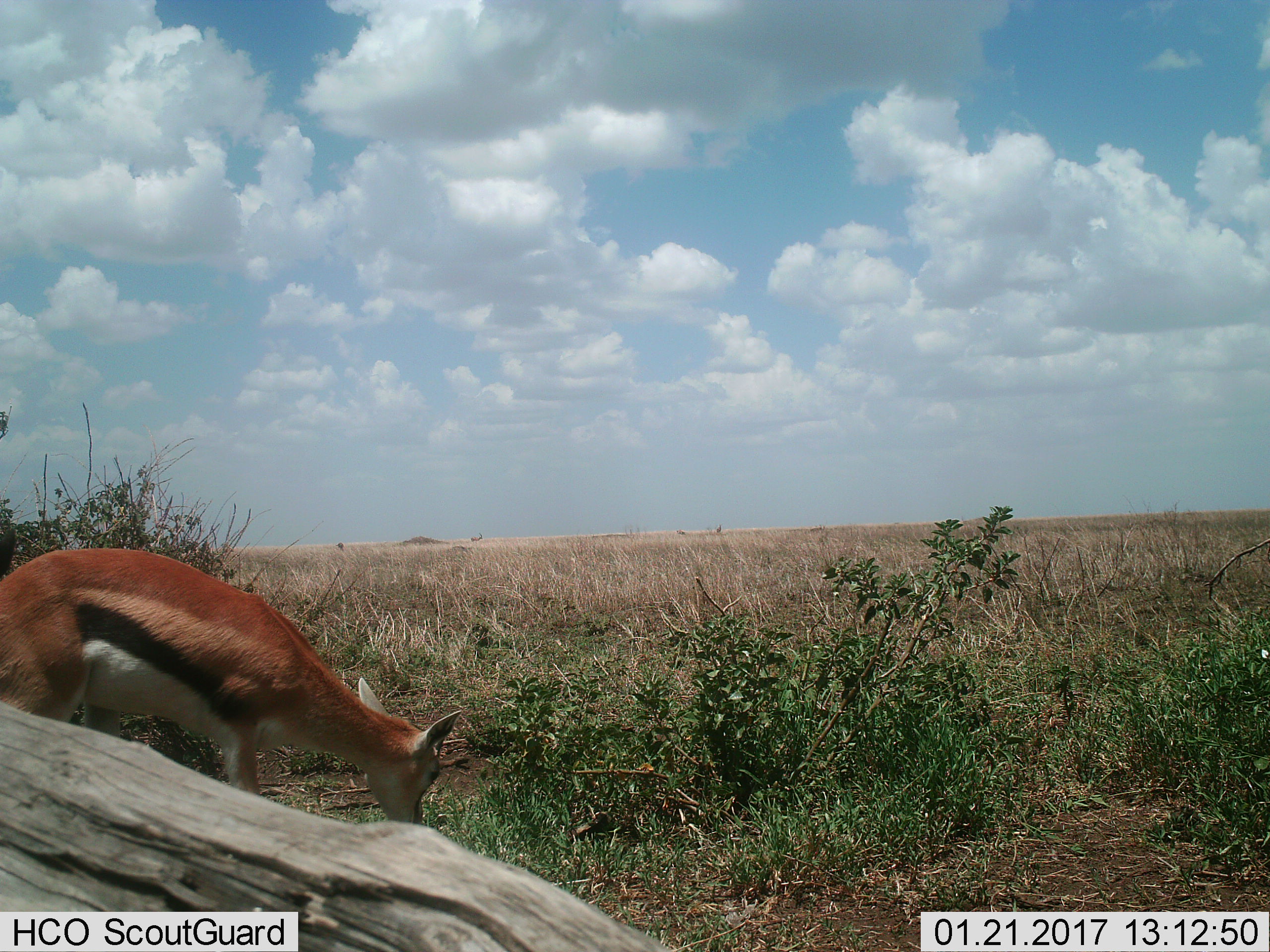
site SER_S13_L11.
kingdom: Animalia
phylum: Chordata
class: Mammalia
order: Artiodactyla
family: Bovidae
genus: Eudorcas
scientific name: Eudorcas thomsonii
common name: thomson's gazelle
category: gazellethomsons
Gazellethomsons (thomson's gazelle) (Eudorcas thomsonii), count 1. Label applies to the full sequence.